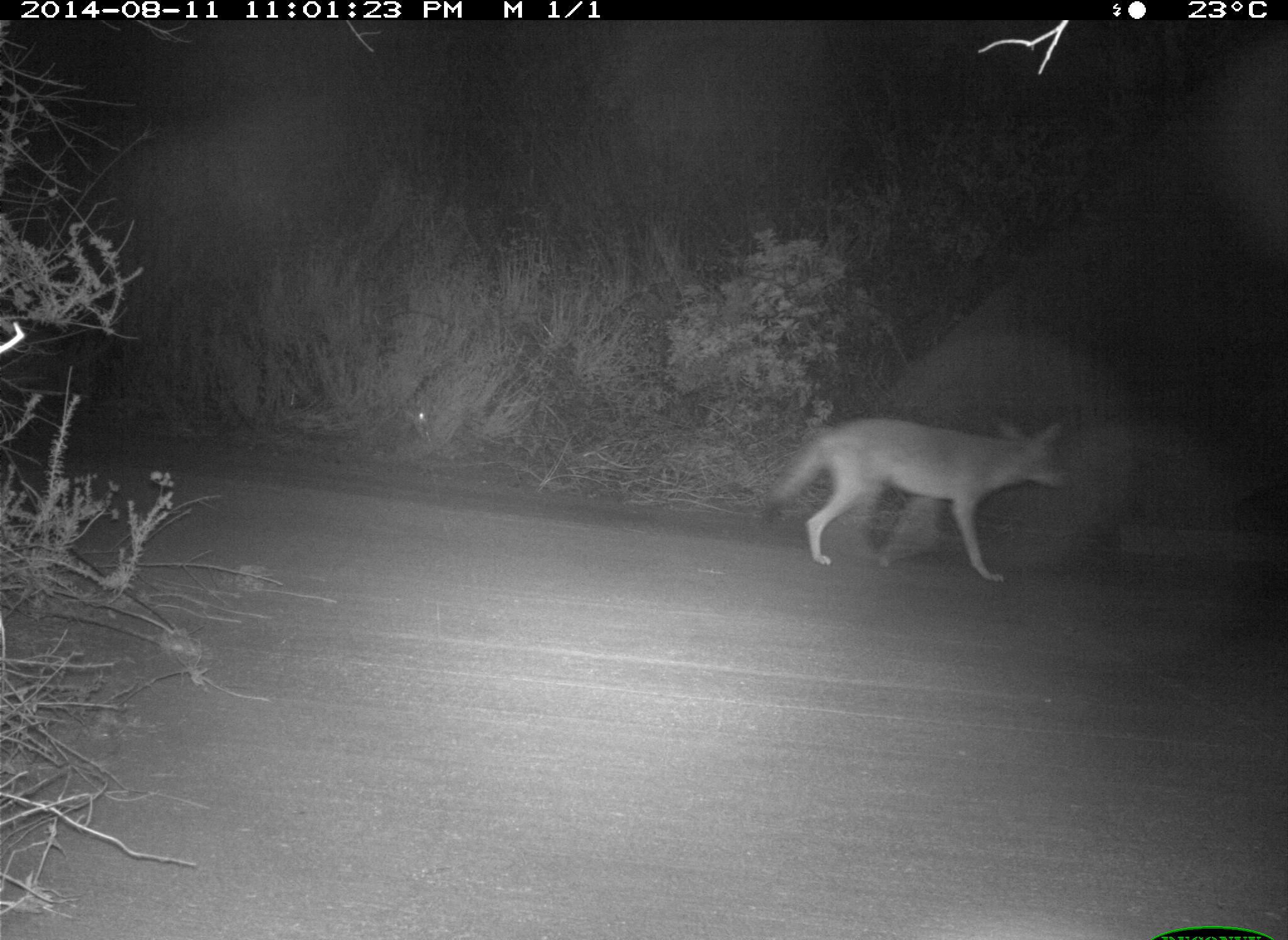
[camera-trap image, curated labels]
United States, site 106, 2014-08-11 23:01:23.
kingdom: Animalia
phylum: Chordata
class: Mammalia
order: Carnivora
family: Canidae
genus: Canis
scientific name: Canis latrans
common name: coyote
Coyote (Canis latrans).